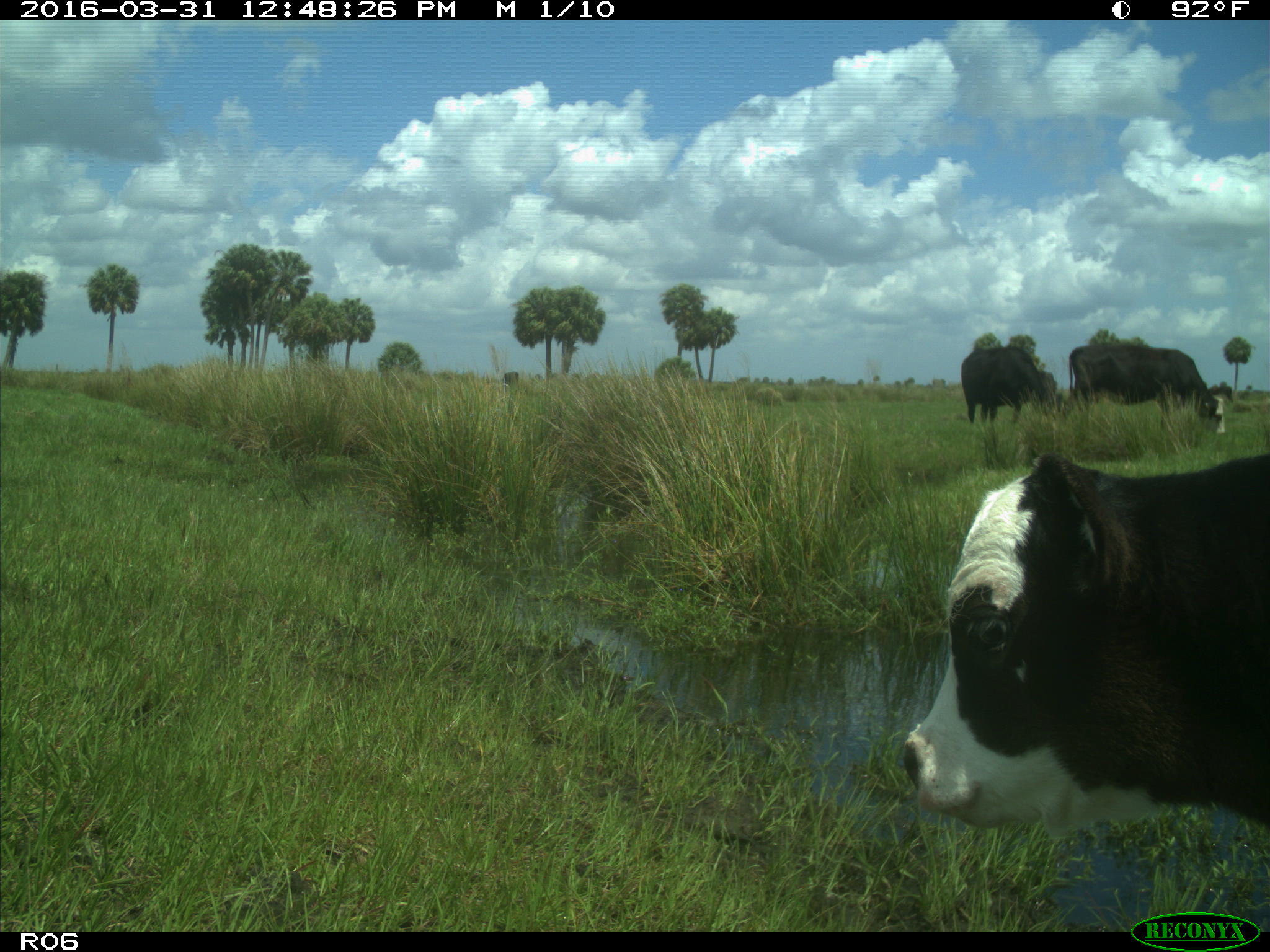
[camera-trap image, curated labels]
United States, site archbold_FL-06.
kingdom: Animalia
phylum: Chordata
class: Mammalia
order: Artiodactyla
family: Bovidae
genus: Bos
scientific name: Bos taurus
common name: domestic cow